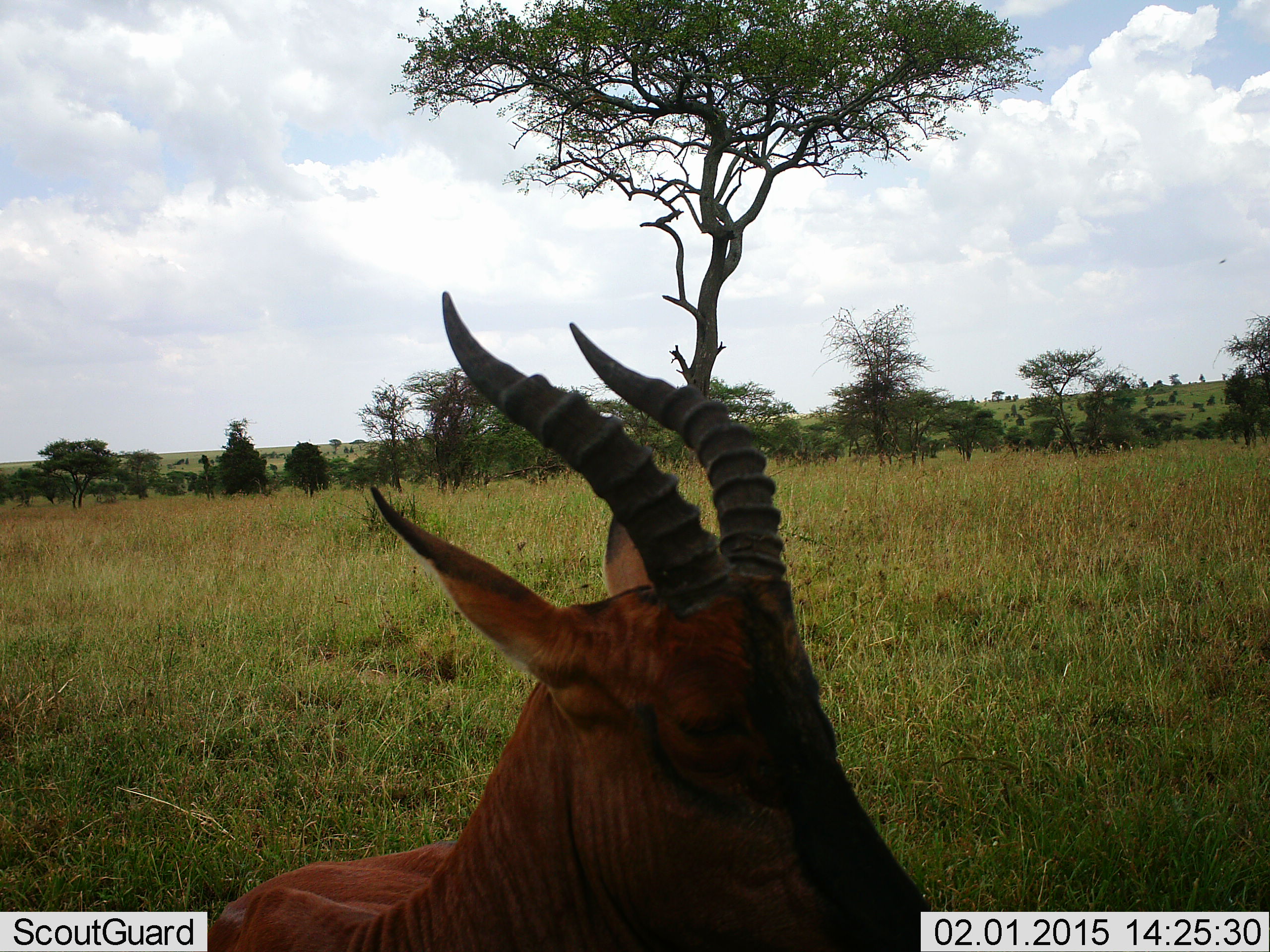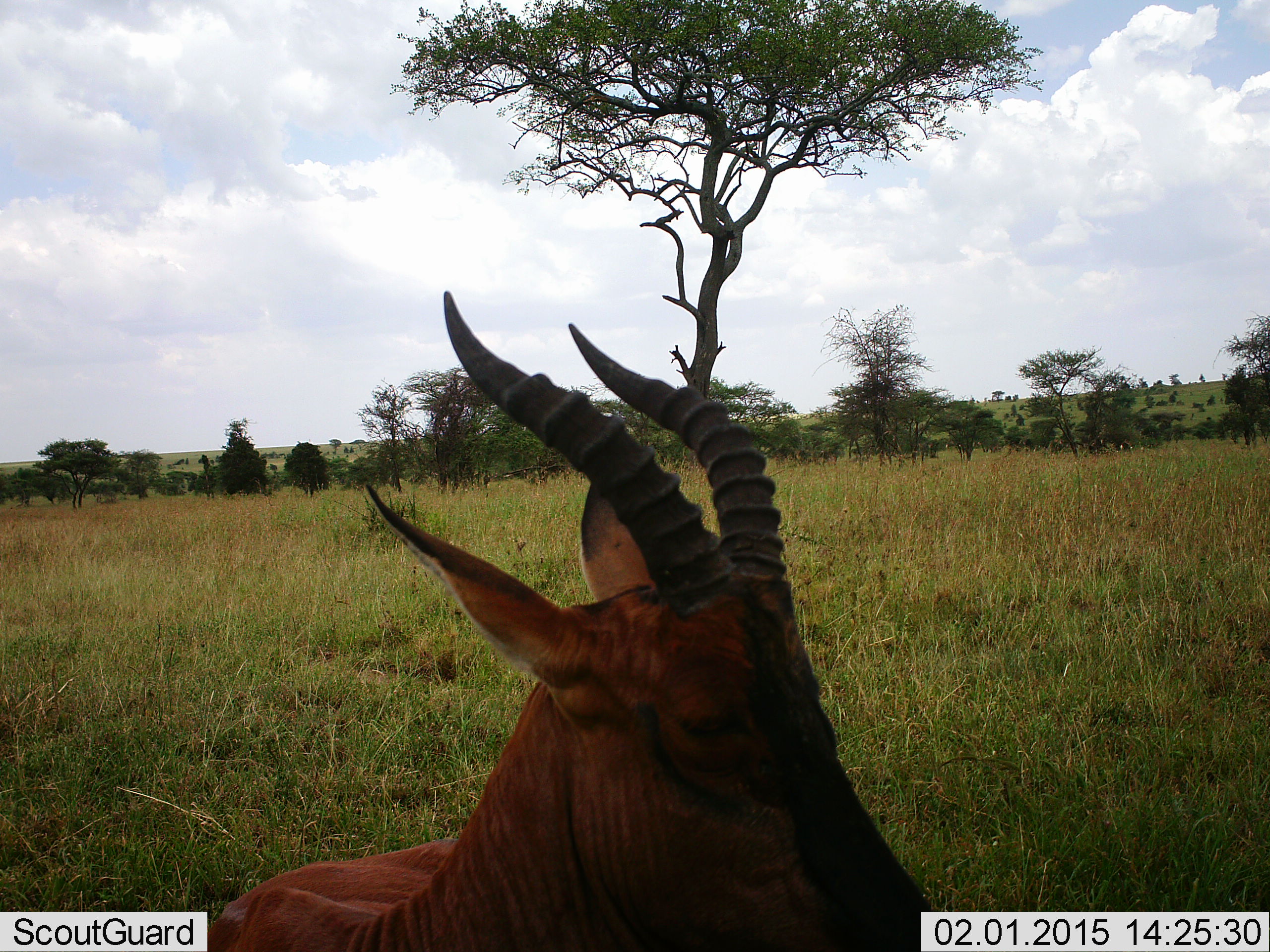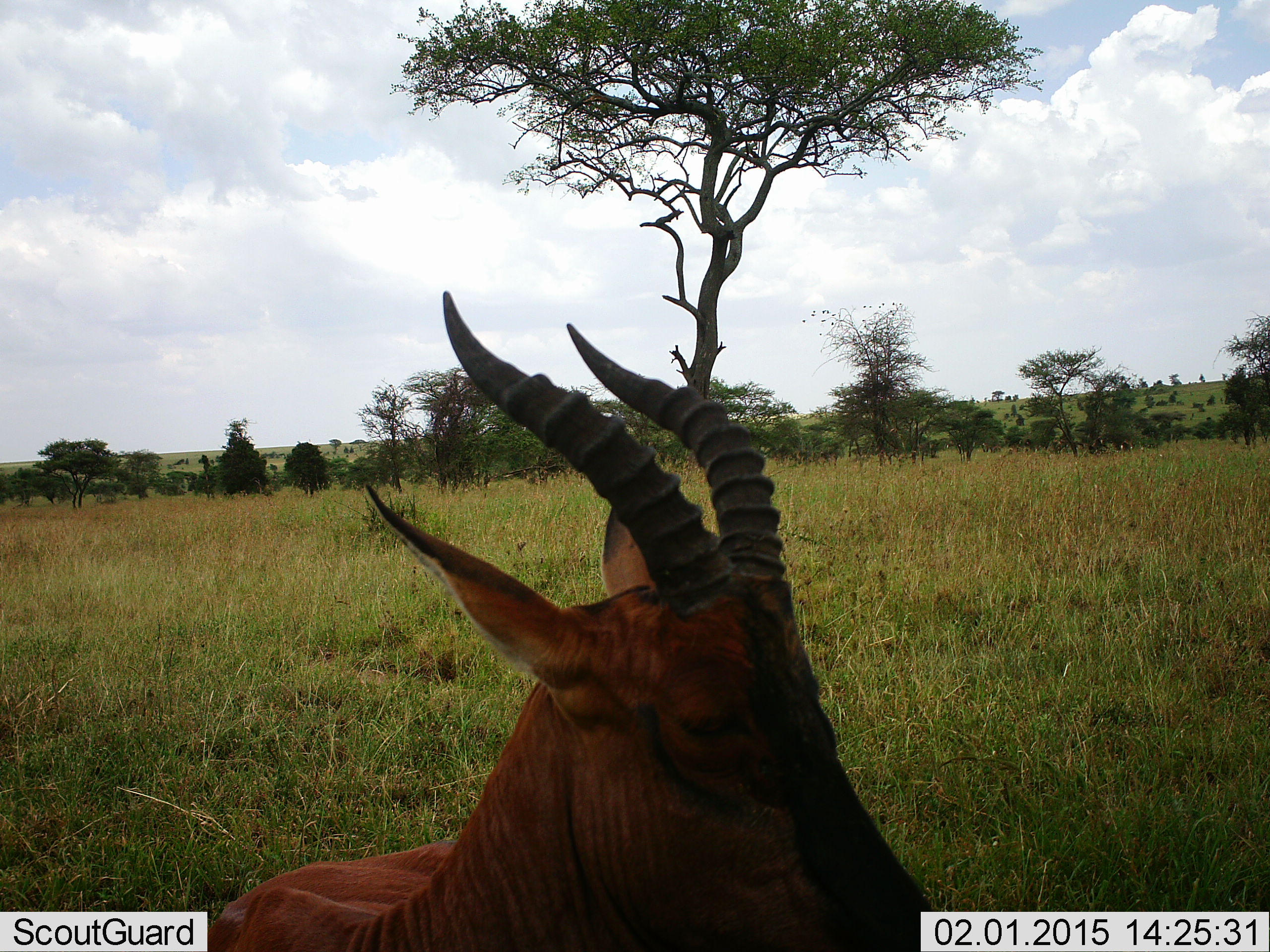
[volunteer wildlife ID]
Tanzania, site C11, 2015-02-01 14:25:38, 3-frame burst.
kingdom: Animalia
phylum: Chordata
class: Mammalia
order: Artiodactyla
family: Bovidae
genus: Damaliscus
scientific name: Damaliscus lunatus jimela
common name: topi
Topi (Damaliscus lunatus jimela), count 1. Behavior (volunteer vote fractions): standing 50%, resting 50%, moving 10%, interacting 0%. Young present (vote fraction): 0%. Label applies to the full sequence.